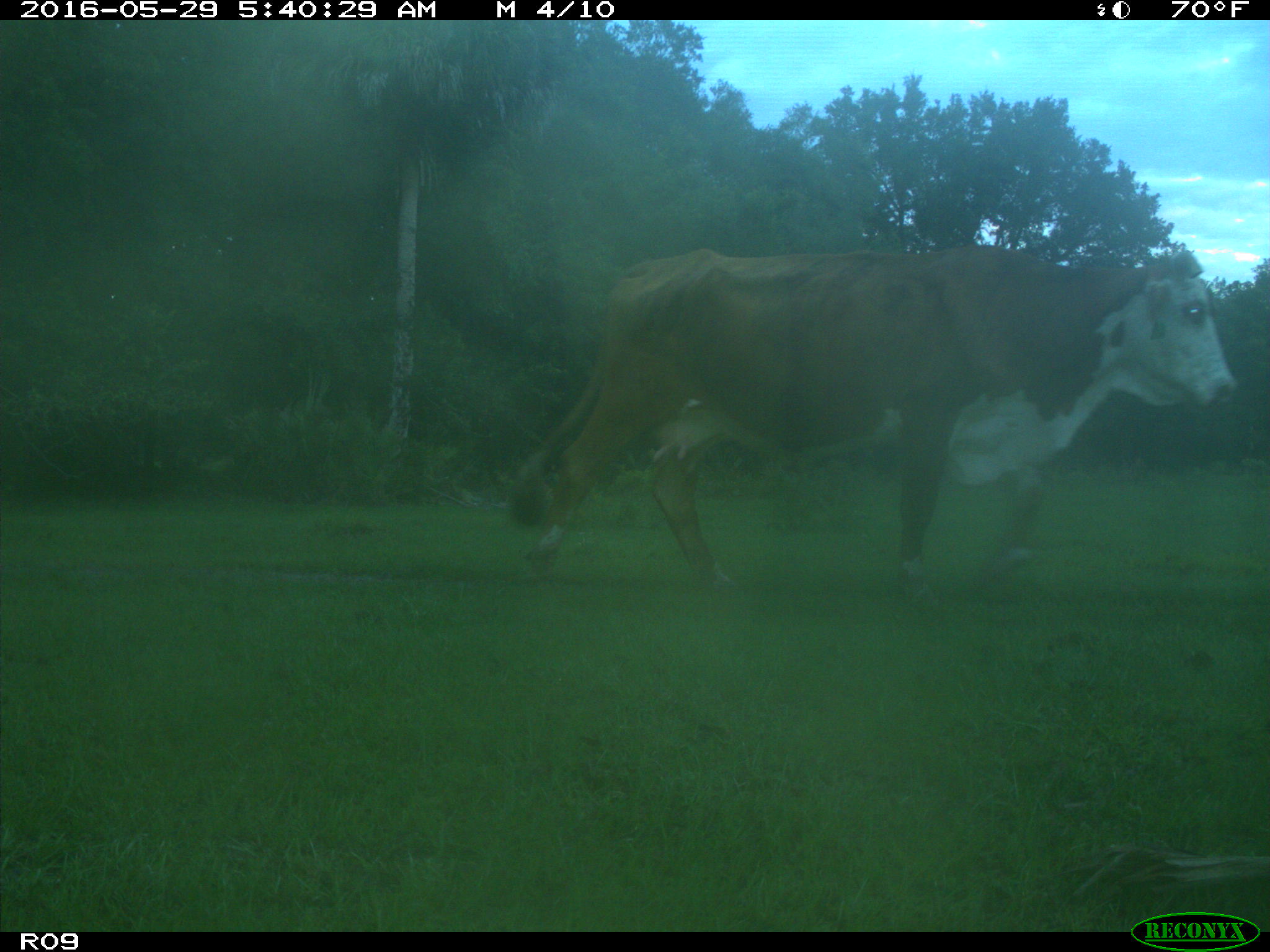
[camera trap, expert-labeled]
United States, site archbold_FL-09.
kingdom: Animalia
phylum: Chordata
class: Mammalia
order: Artiodactyla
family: Bovidae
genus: Bos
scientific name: Bos taurus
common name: domestic cow